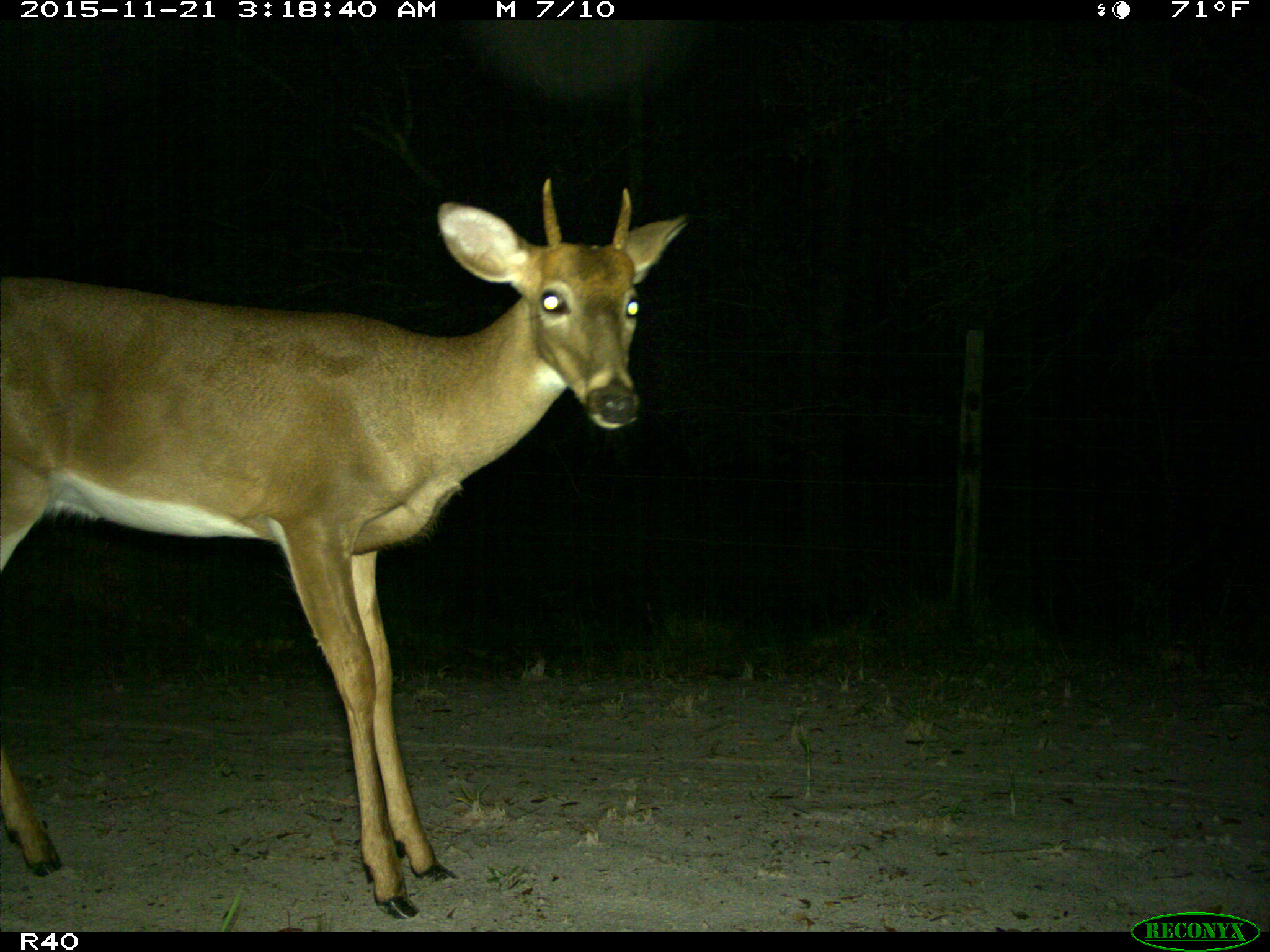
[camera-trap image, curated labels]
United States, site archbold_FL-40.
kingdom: Animalia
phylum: Chordata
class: Mammalia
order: Artiodactyla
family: Cervidae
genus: Odocoileus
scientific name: Odocoileus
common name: deer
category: unidentified deer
Unidentified deer (deer) (Odocoileus).